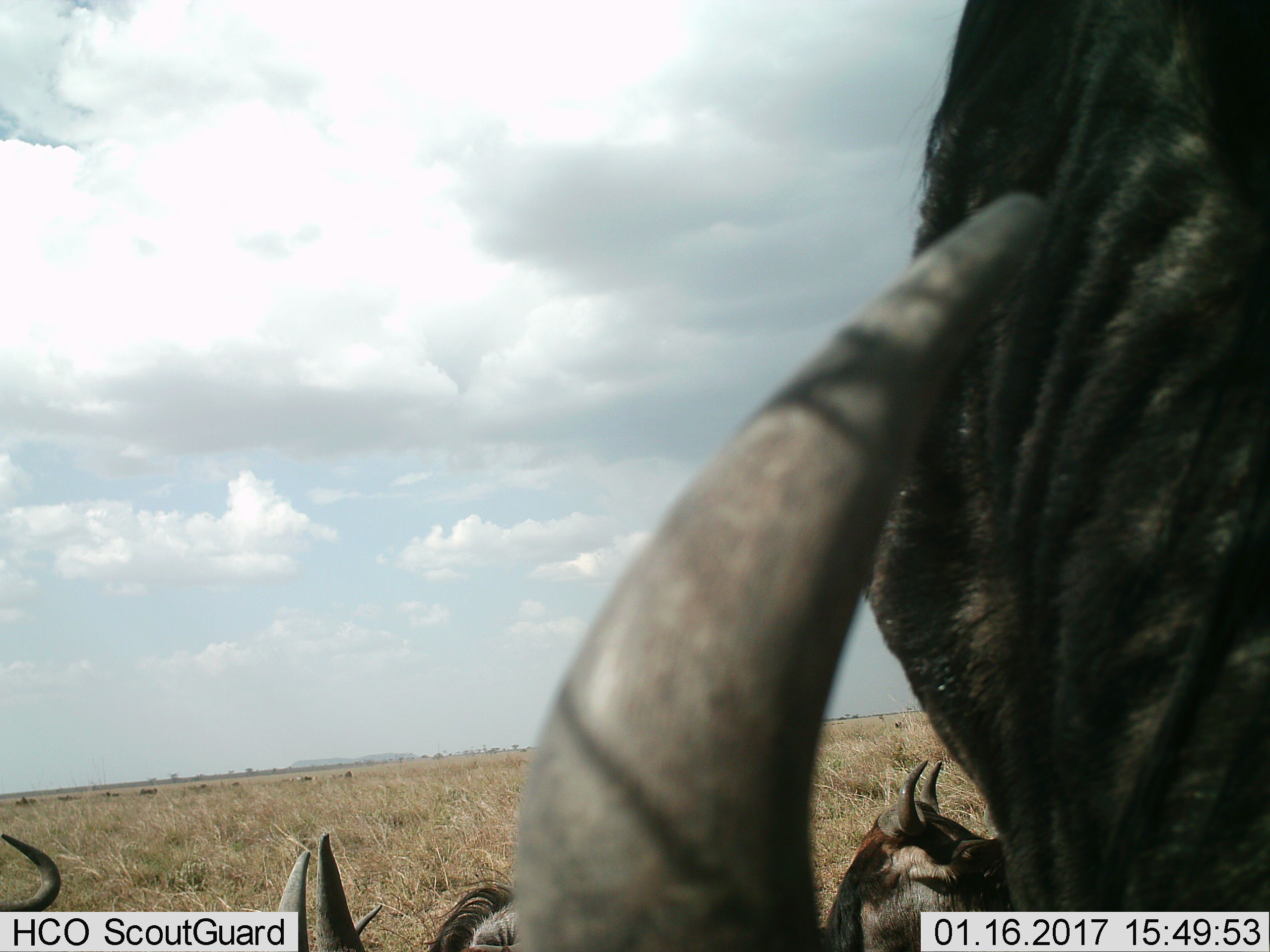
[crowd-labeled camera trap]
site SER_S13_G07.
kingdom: Animalia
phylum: Chordata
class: Mammalia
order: Artiodactyla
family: Bovidae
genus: Connochaetes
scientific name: Connochaetes taurinus taurinus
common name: blue wildebeest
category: wildebeestblue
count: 11-50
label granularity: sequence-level